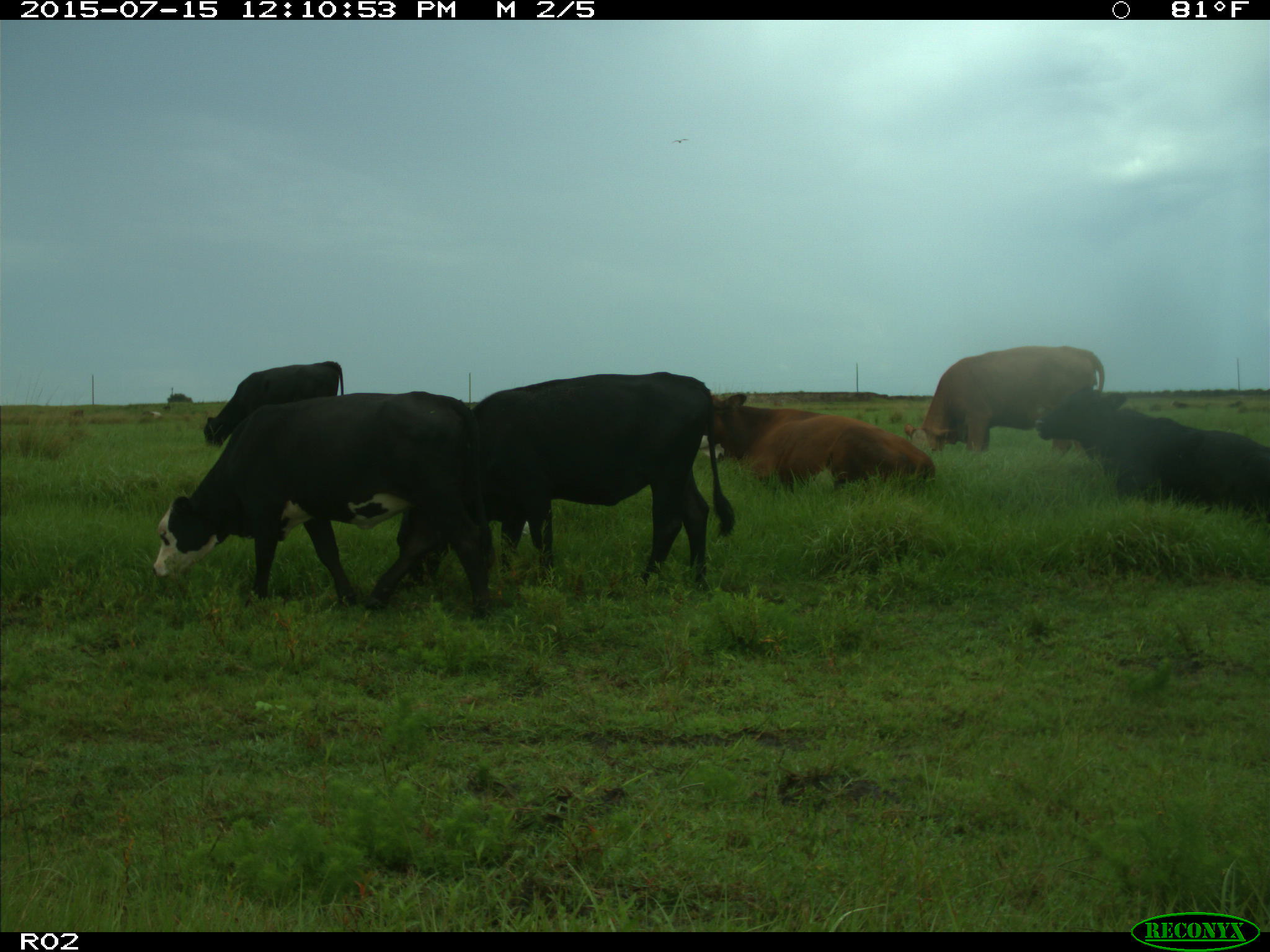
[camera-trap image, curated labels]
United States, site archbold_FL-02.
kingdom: Animalia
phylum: Chordata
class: Mammalia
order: Artiodactyla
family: Bovidae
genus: Bos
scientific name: Bos taurus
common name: domestic cow